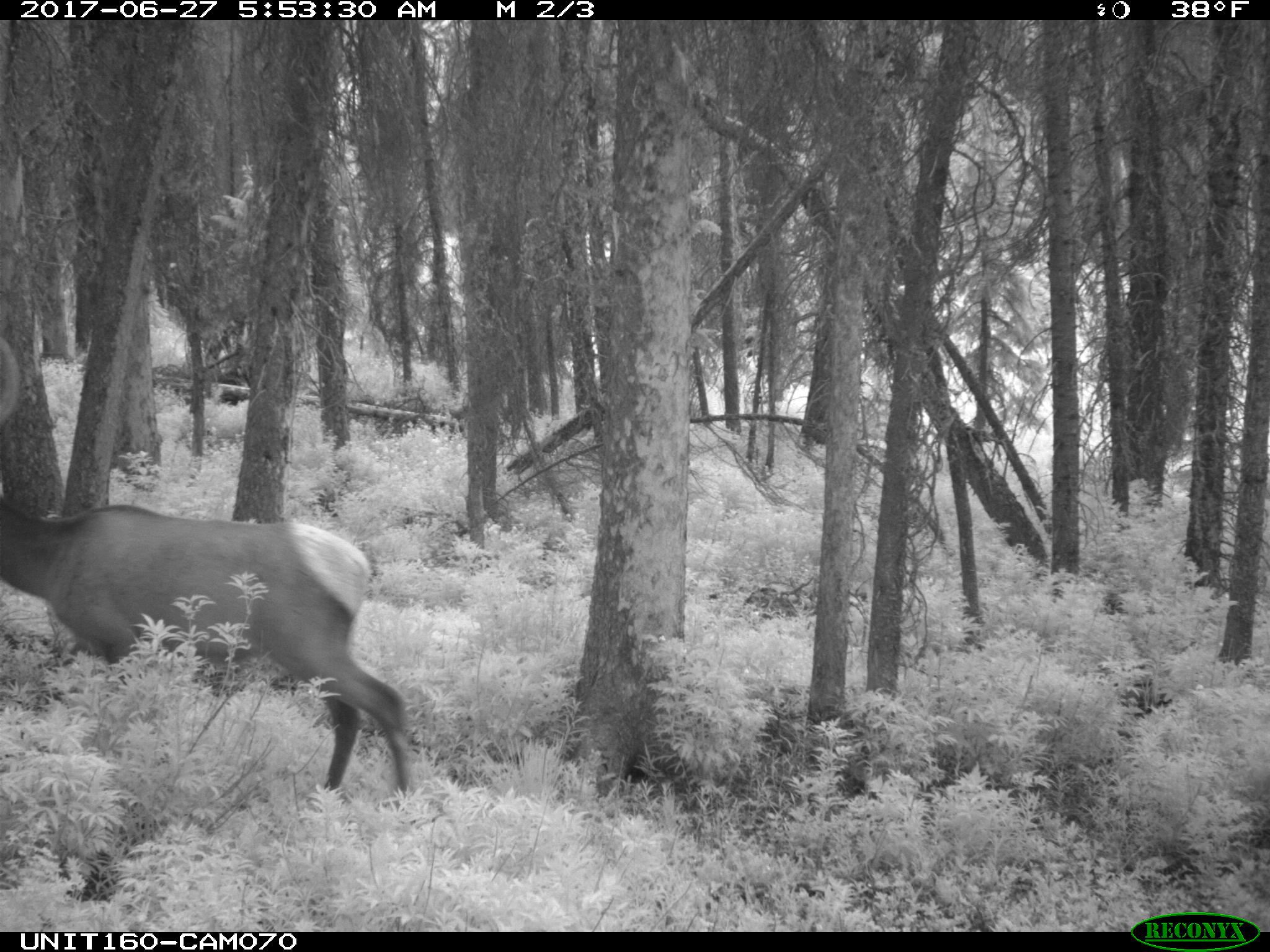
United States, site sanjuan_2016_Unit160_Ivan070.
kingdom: Animalia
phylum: Chordata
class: Mammalia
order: Artiodactyla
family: Cervidae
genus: Cervus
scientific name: Cervus elaphus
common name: red deer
Cervus elaphus (red deer).